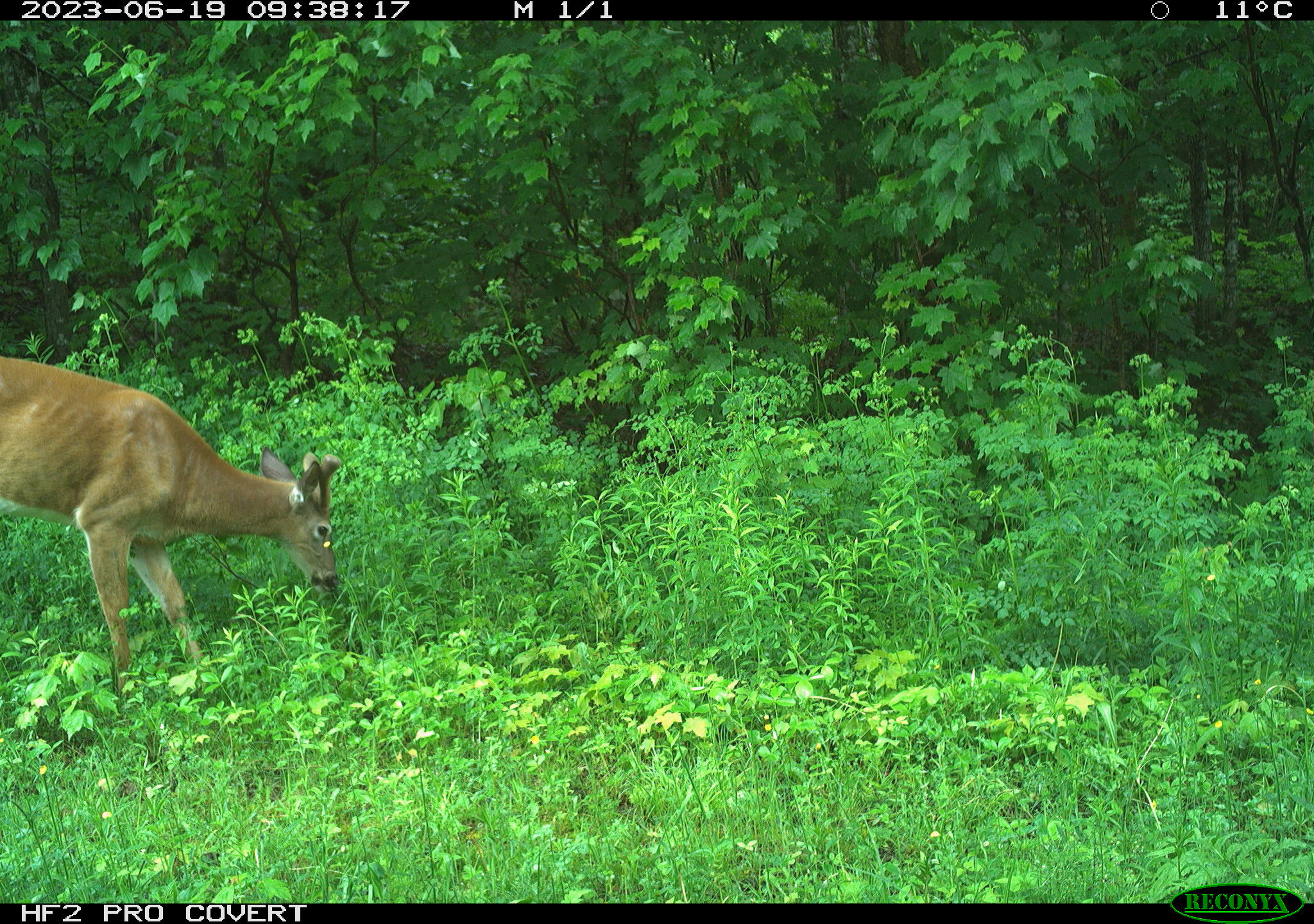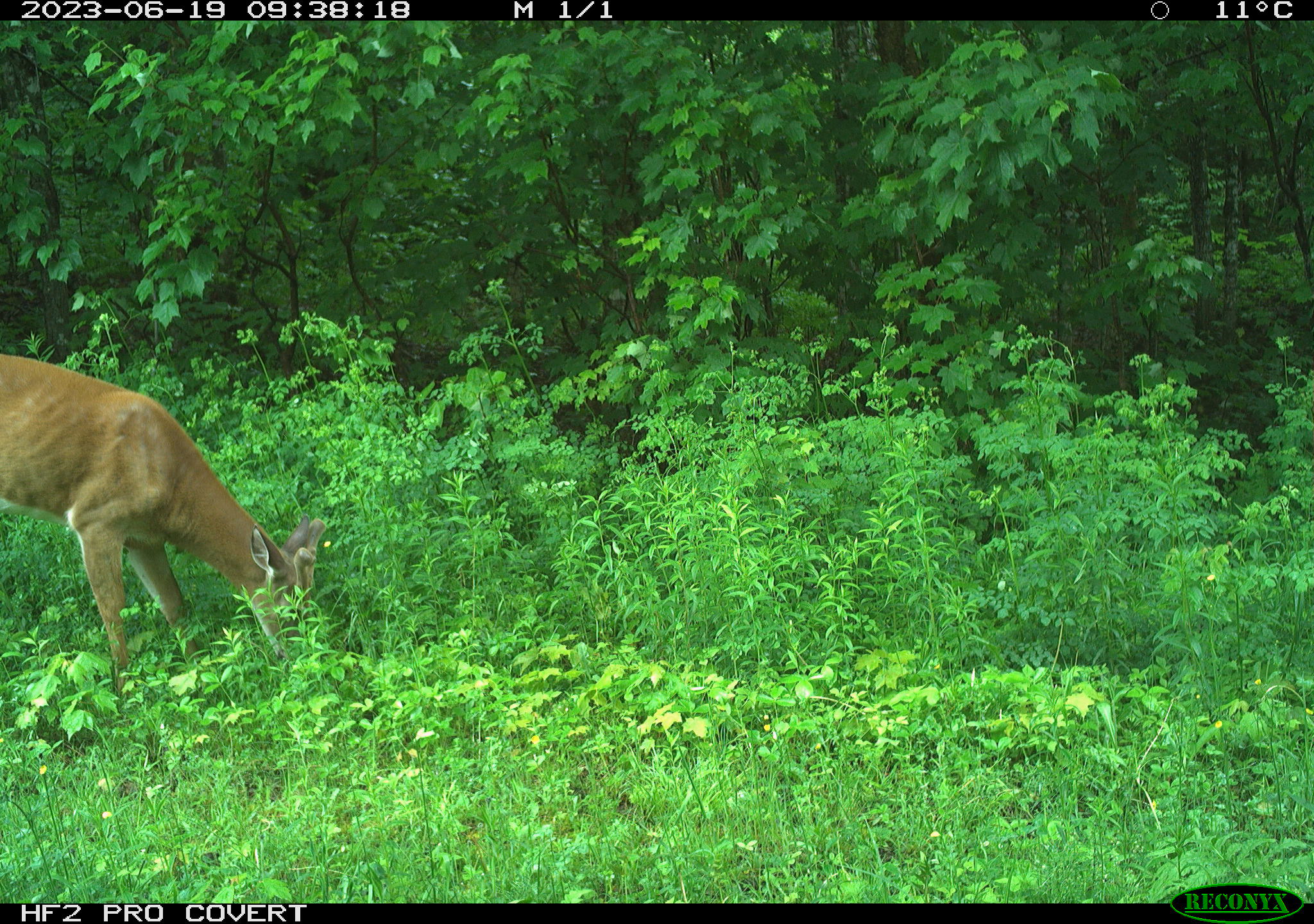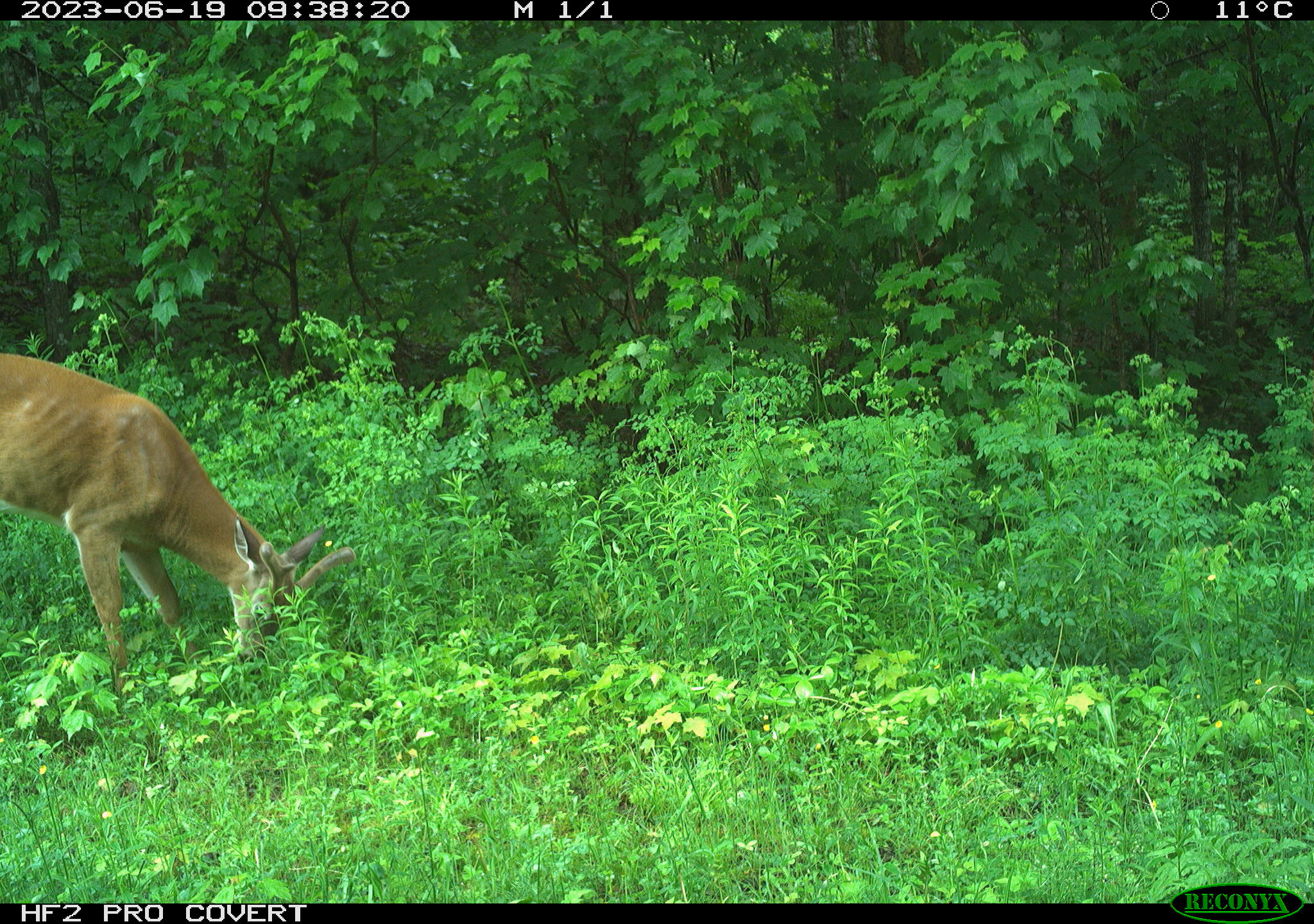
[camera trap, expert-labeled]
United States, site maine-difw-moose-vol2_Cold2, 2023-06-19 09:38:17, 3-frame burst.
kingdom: Animalia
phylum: Chordata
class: Mammalia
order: Artiodactyla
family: Cervidae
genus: Odocoileus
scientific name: Odocoileus virginianus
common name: white-tailed deer